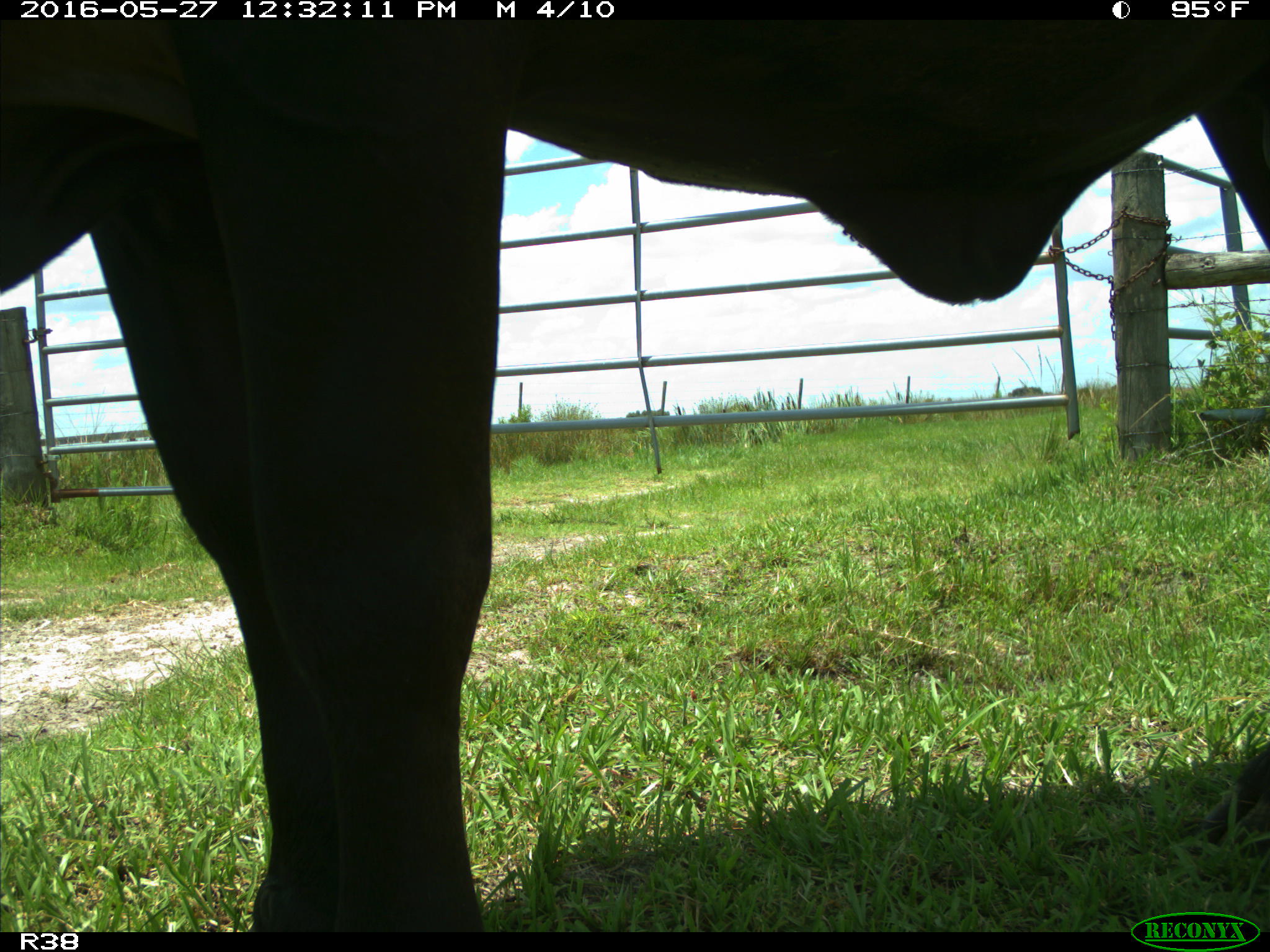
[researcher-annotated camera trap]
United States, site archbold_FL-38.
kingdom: Animalia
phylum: Chordata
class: Mammalia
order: Artiodactyla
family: Bovidae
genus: Bos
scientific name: Bos taurus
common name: domestic cow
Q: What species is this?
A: Bos taurus (domestic cow).